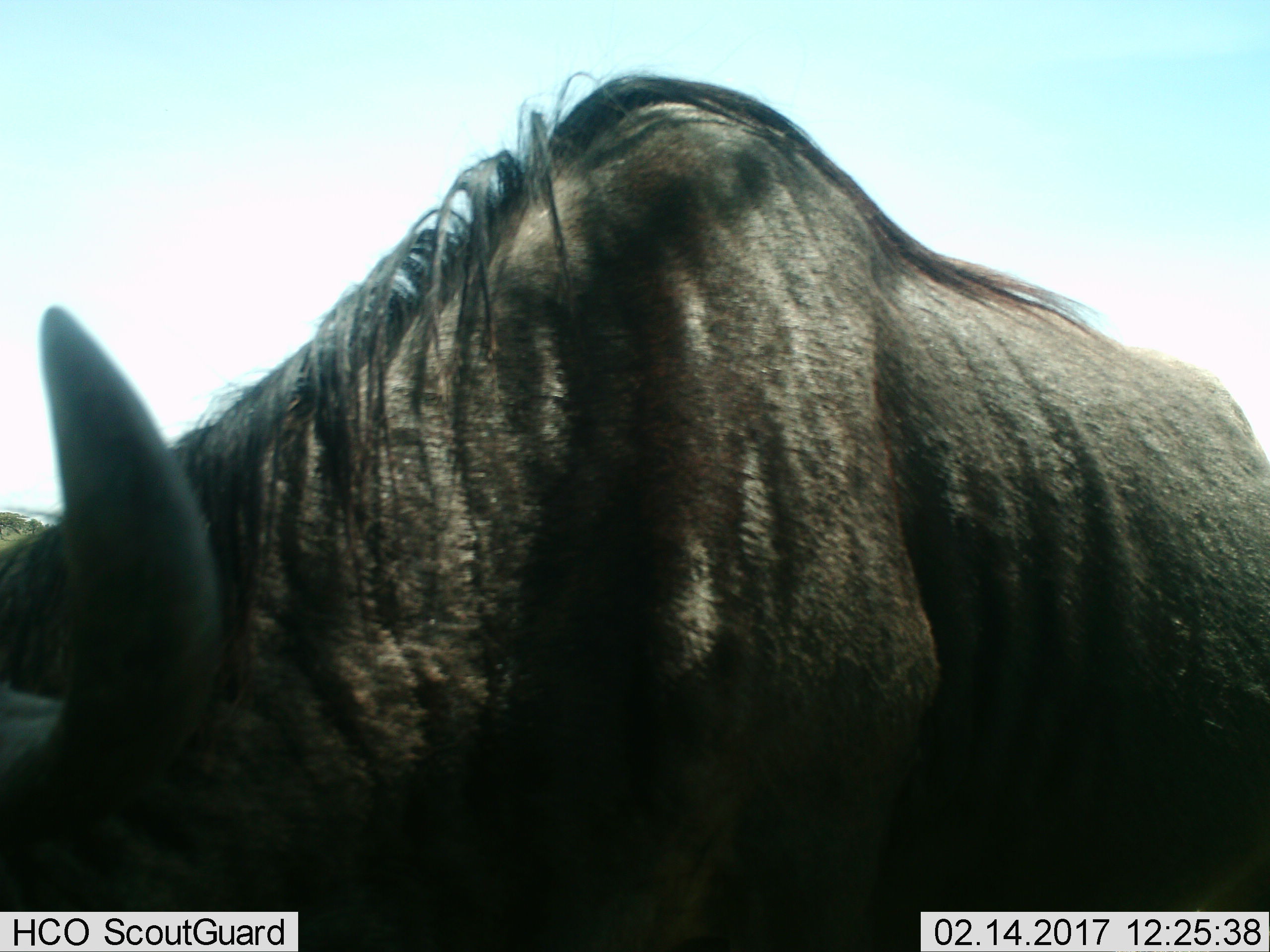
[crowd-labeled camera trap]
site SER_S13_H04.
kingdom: Animalia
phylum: Chordata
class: Mammalia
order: Artiodactyla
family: Bovidae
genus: Connochaetes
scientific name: Connochaetes taurinus taurinus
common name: blue wildebeest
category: wildebeestblue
Wildebeestblue (blue wildebeest) (Connochaetes taurinus taurinus), count 1. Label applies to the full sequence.